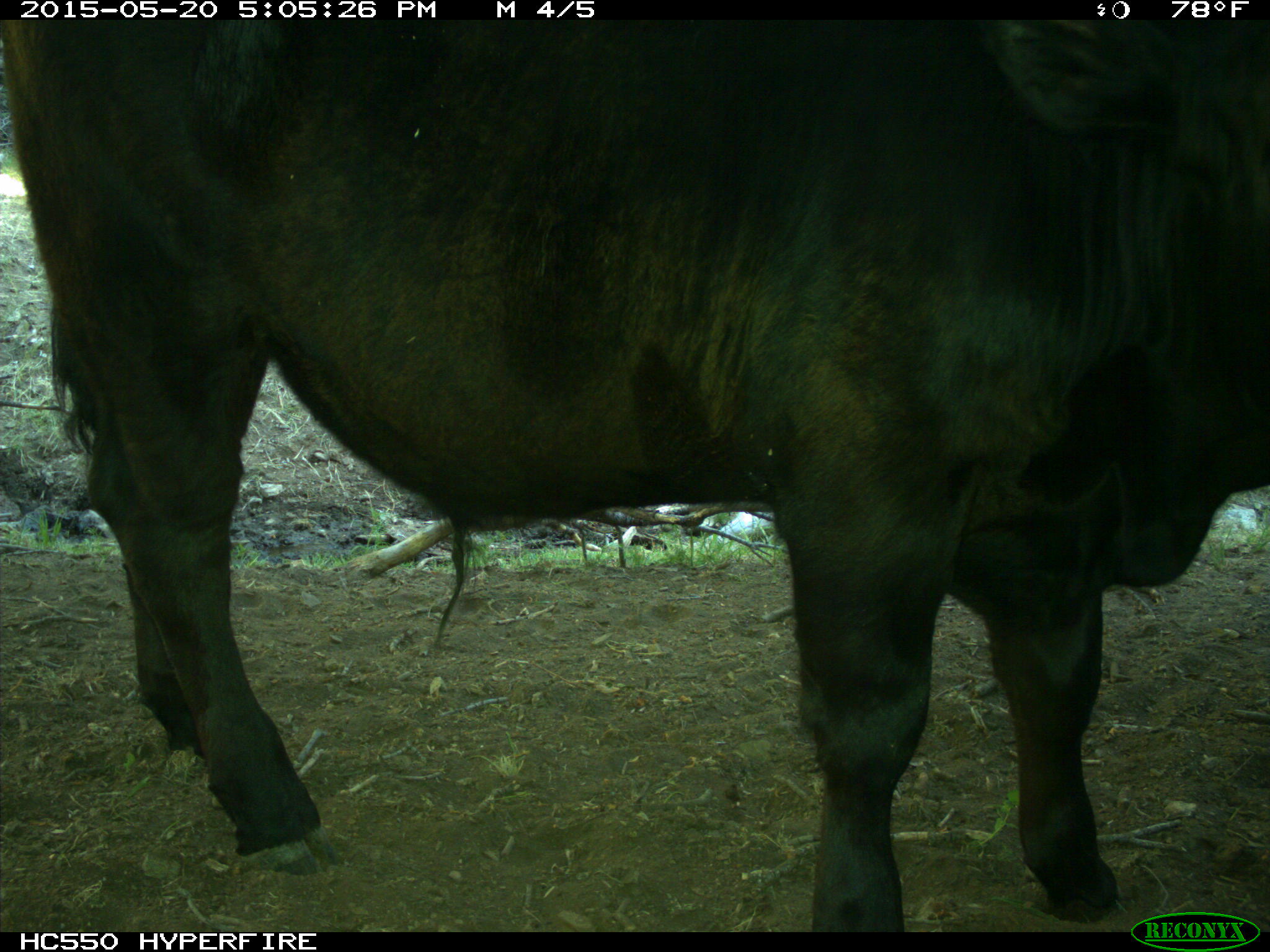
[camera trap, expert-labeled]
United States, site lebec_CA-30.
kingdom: Animalia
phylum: Chordata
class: Mammalia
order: Artiodactyla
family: Bovidae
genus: Bos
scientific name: Bos taurus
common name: domestic cow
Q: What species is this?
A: Bos taurus (domestic cow).